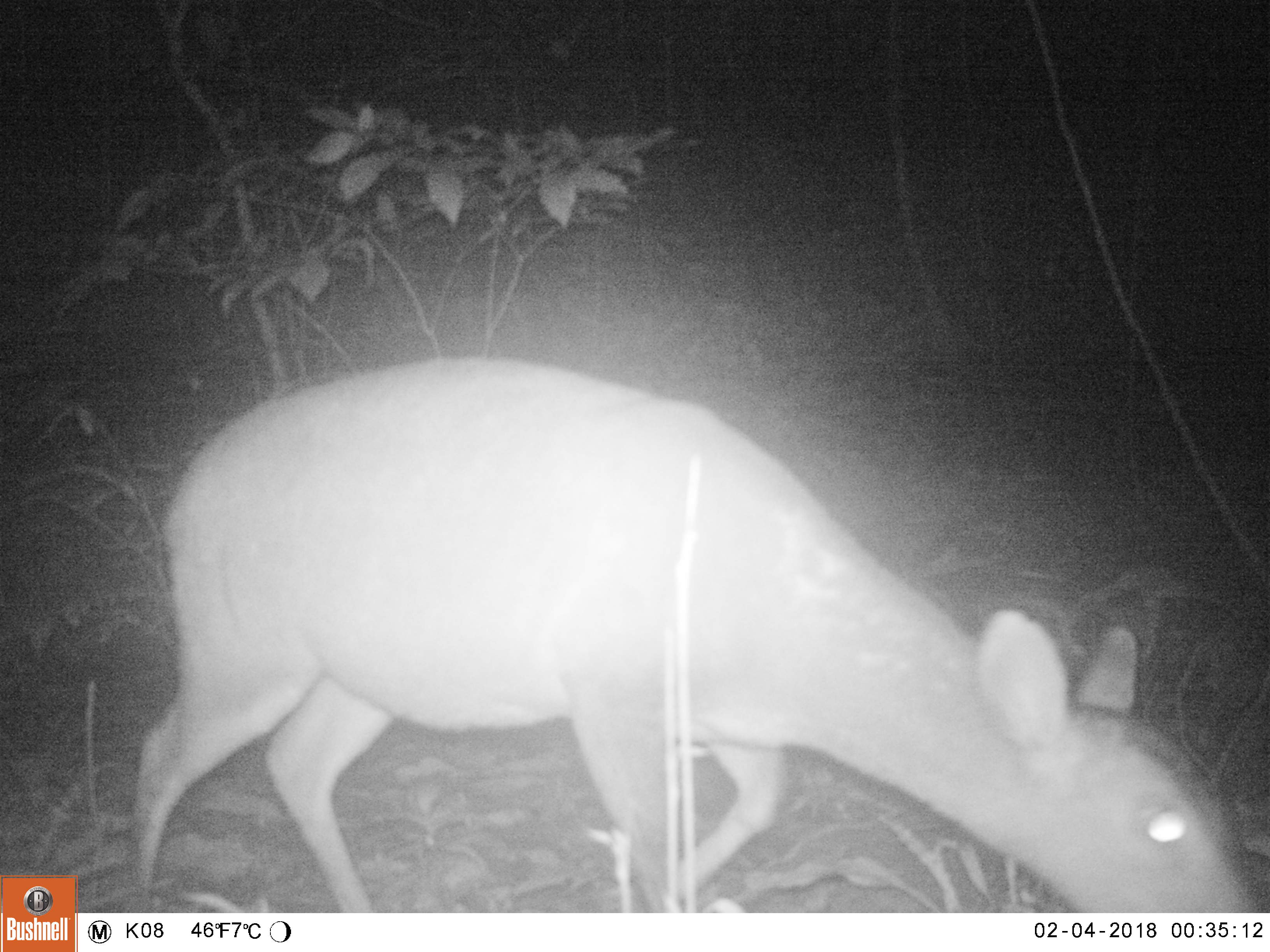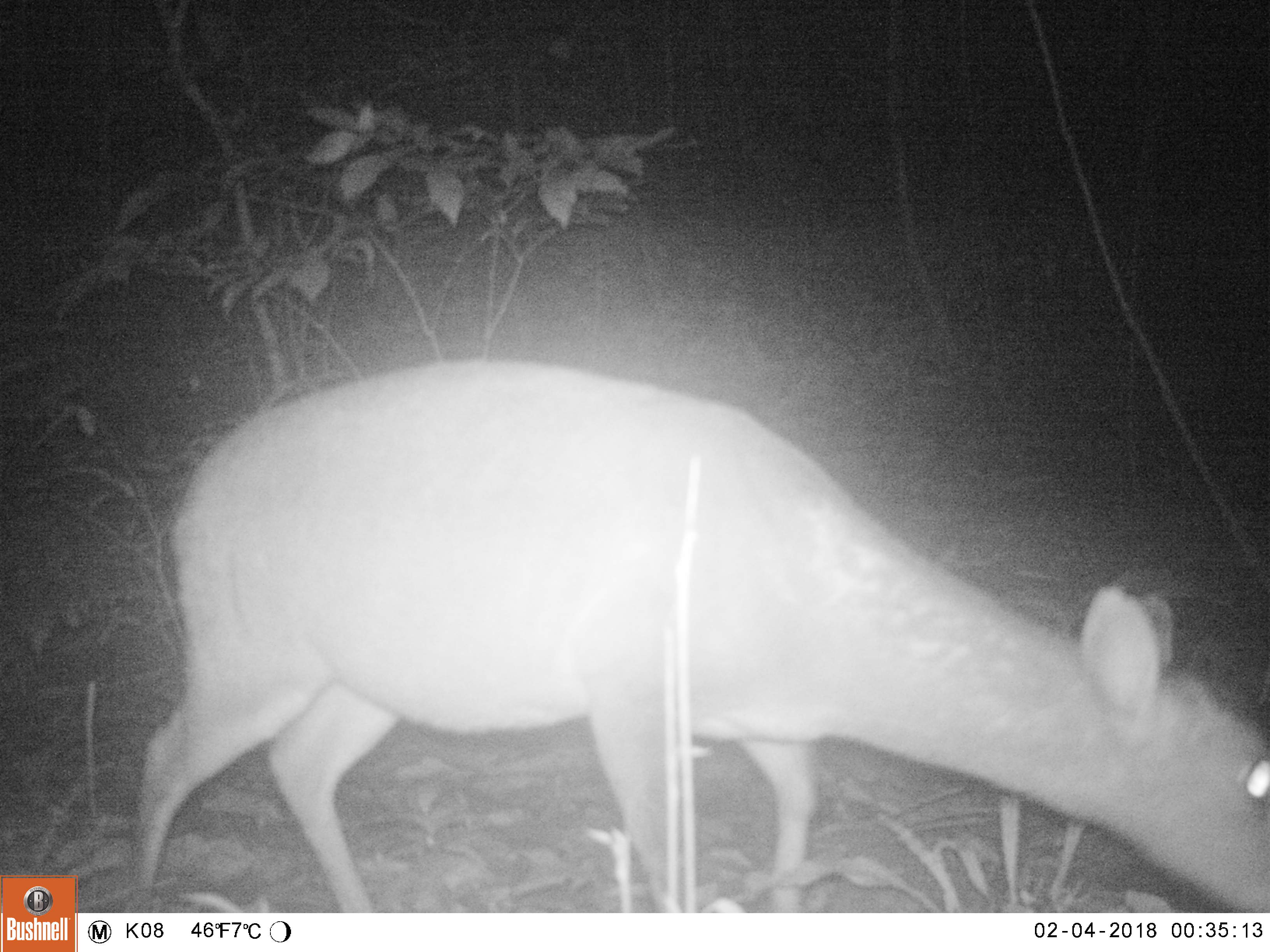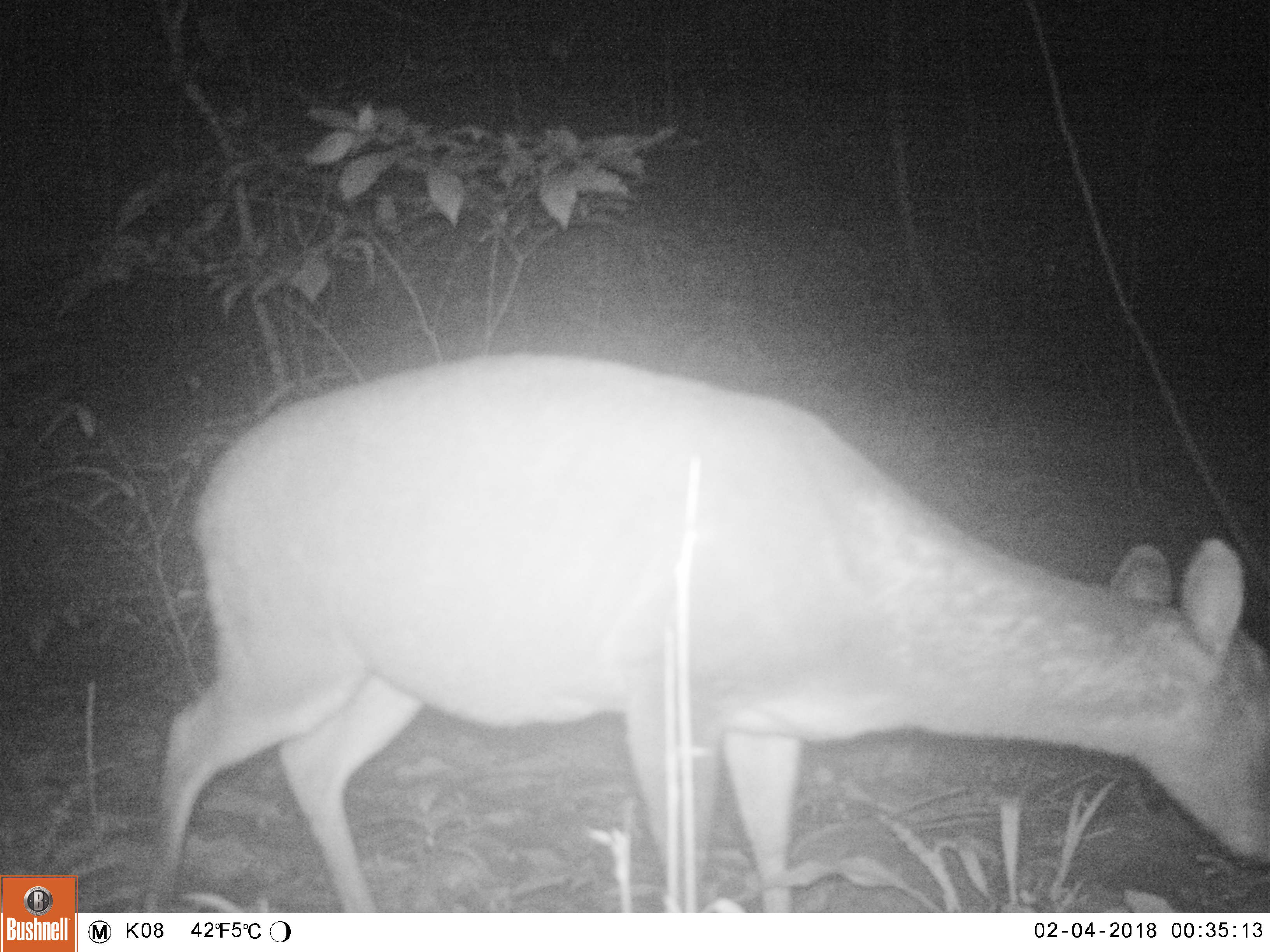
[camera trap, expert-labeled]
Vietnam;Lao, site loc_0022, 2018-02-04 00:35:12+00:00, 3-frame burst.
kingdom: Animalia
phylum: Chordata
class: Mammalia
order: Artiodactyla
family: Cervidae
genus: Muntiacus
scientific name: Muntiacus vuquangensis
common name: large-antlered muntjac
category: large antlered muntjac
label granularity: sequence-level